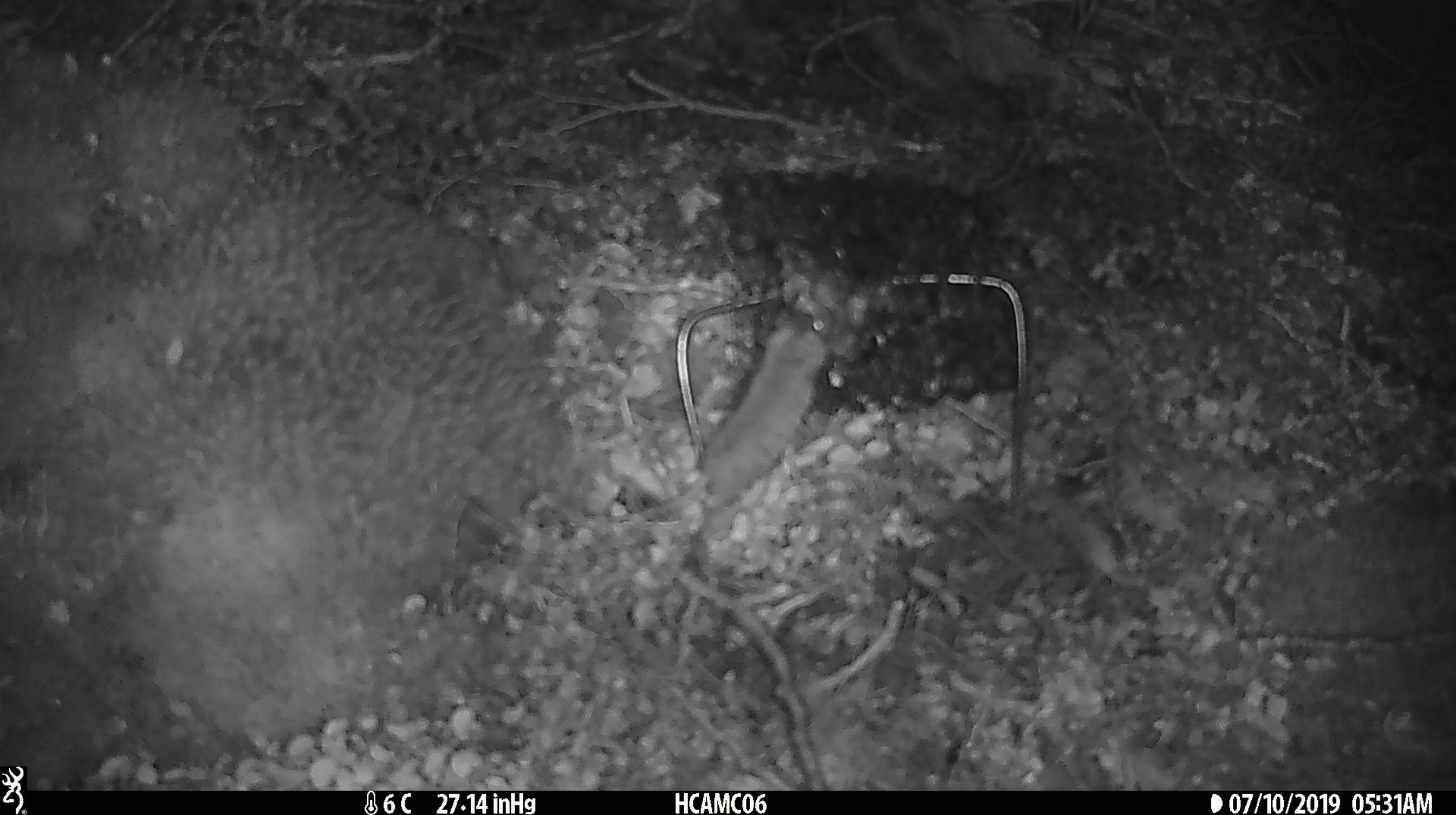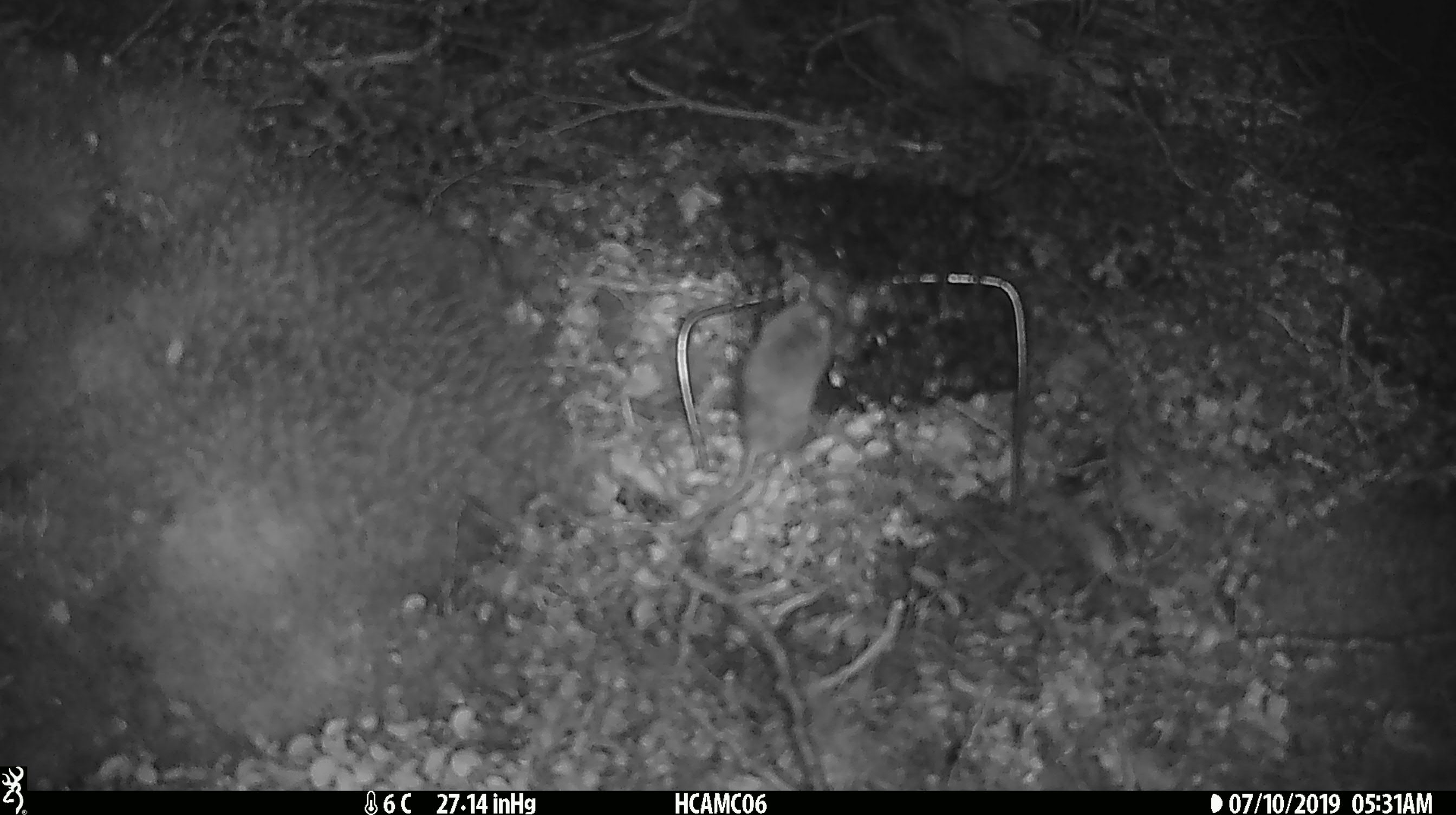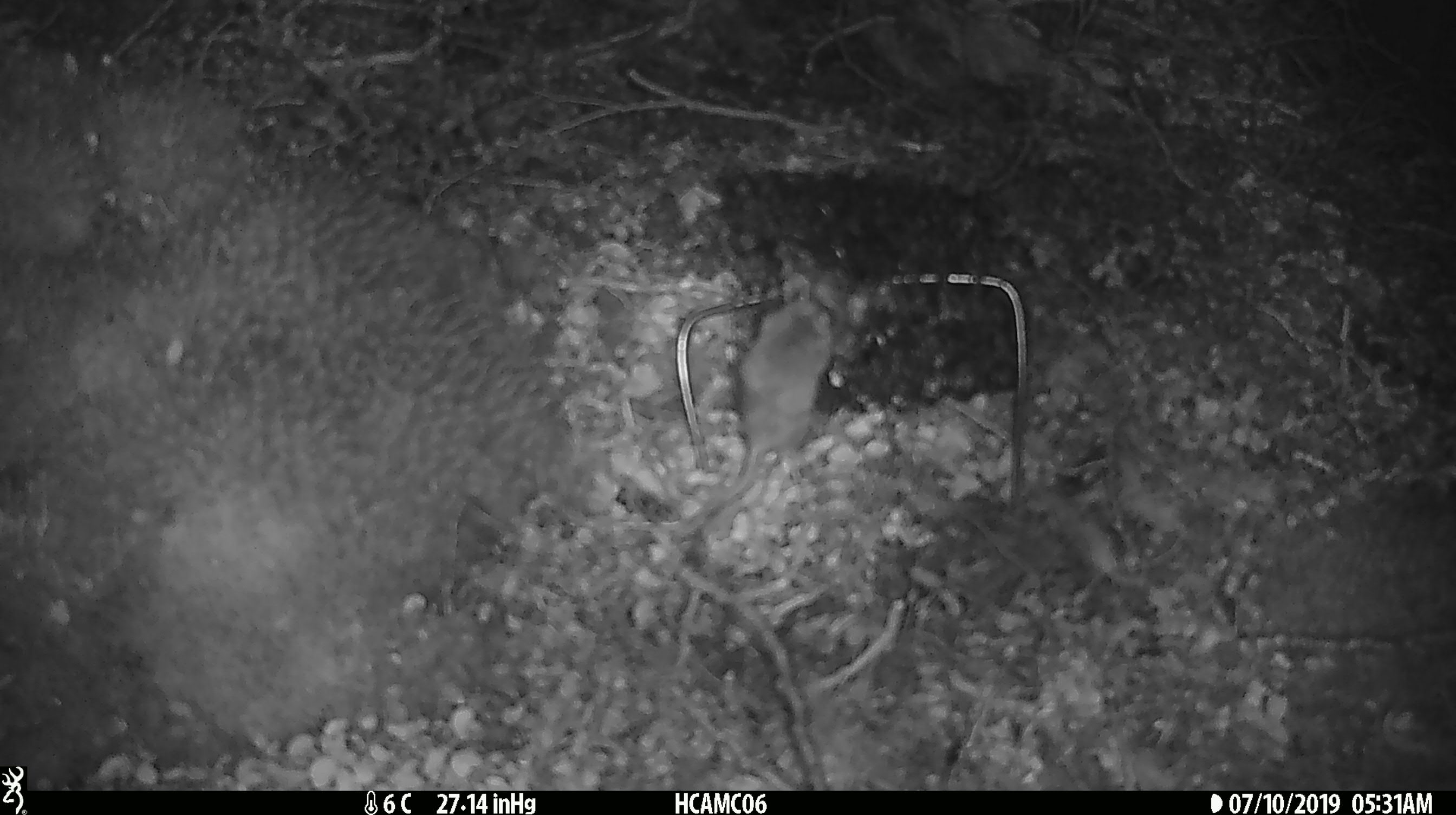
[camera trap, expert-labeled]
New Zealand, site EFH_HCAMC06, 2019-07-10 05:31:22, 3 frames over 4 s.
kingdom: Animalia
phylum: Chordata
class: Mammalia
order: Rodentia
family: Muridae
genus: Mus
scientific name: Mus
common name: mouse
Mouse (Mus).